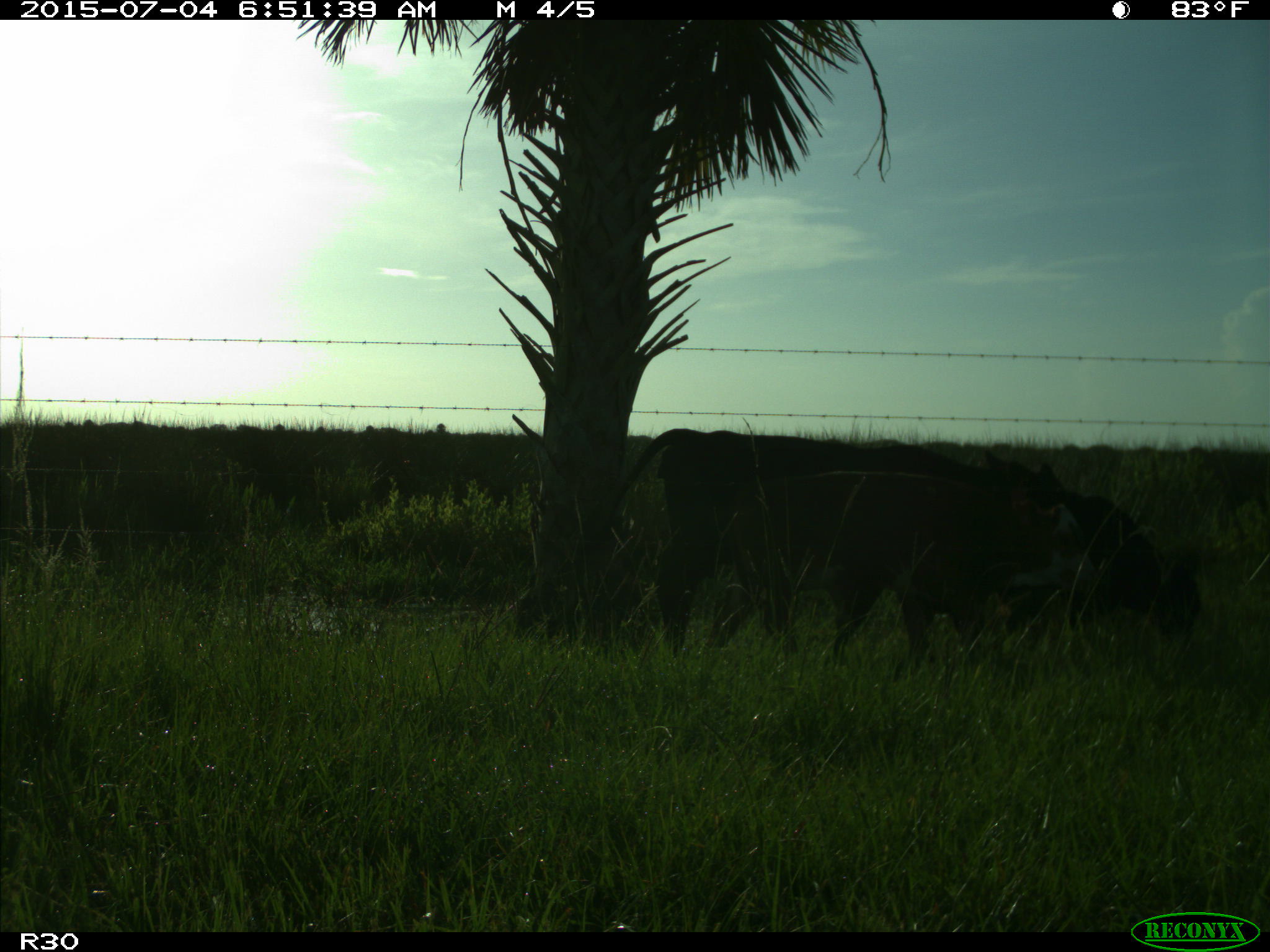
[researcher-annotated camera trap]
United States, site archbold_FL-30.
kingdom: Animalia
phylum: Chordata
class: Mammalia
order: Artiodactyla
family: Bovidae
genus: Bos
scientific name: Bos taurus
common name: domestic cow